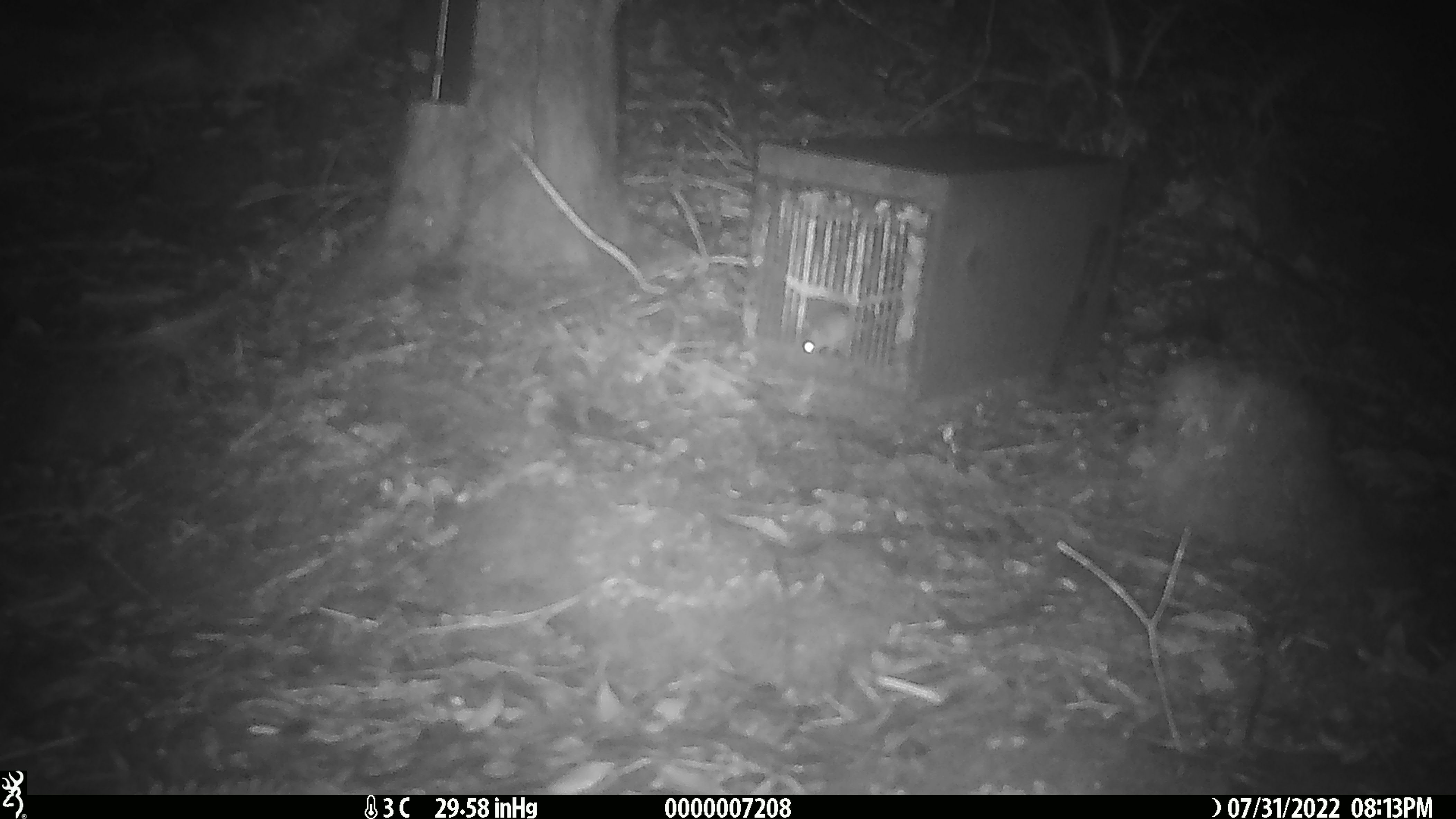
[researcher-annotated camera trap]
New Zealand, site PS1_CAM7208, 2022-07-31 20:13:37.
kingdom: Animalia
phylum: Chordata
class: Mammalia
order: Rodentia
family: Muridae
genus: Mus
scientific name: Mus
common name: mouse